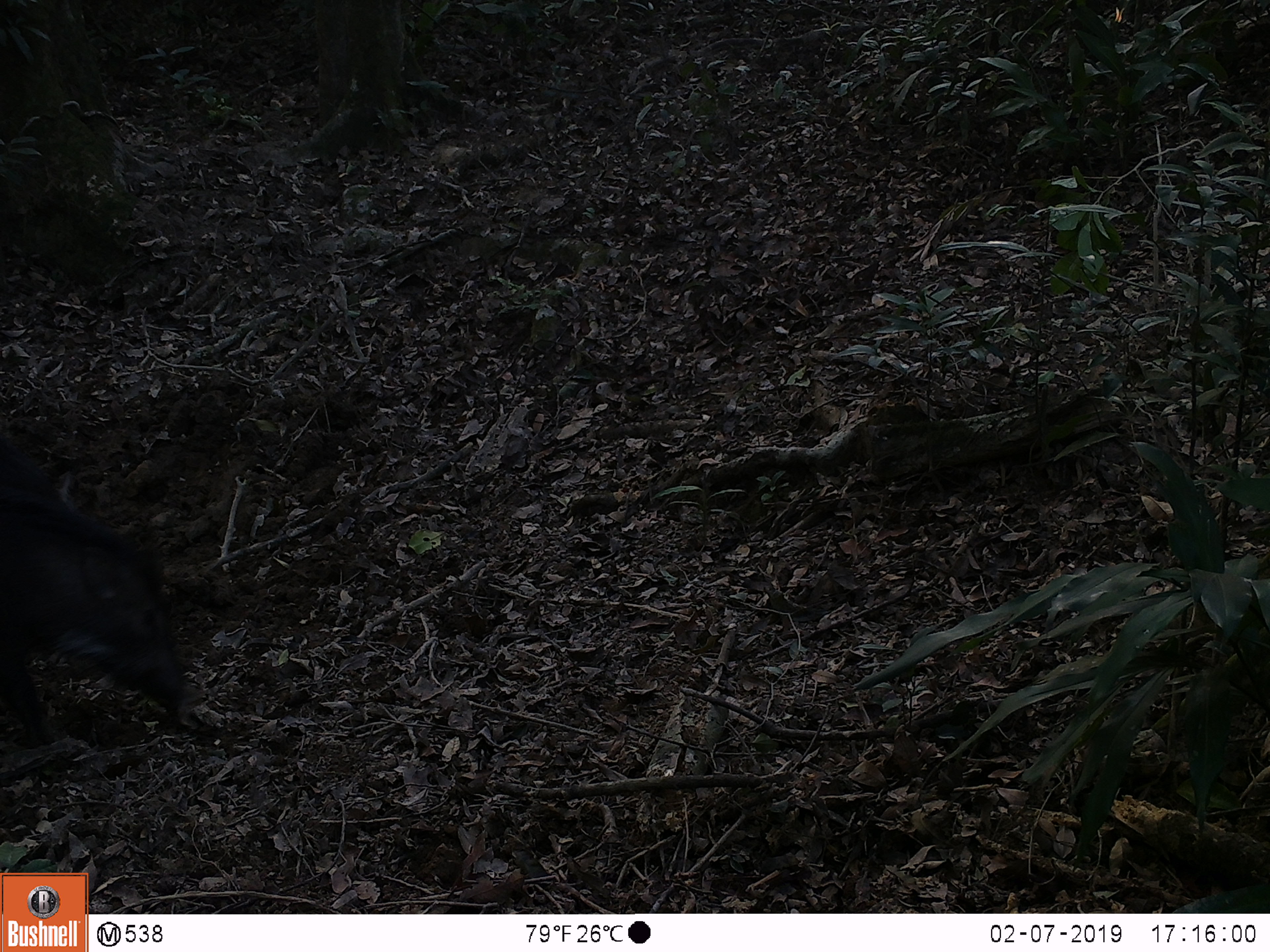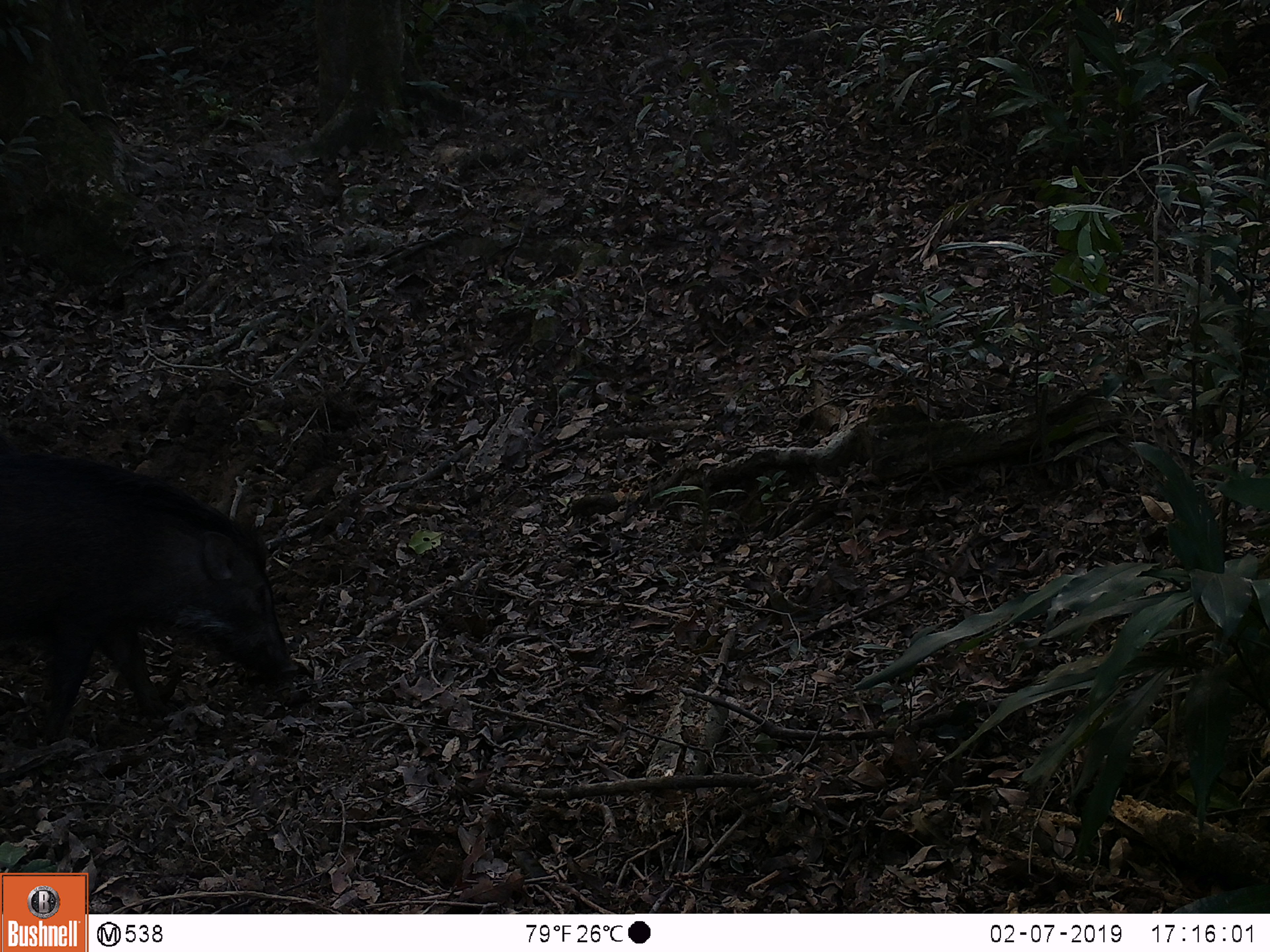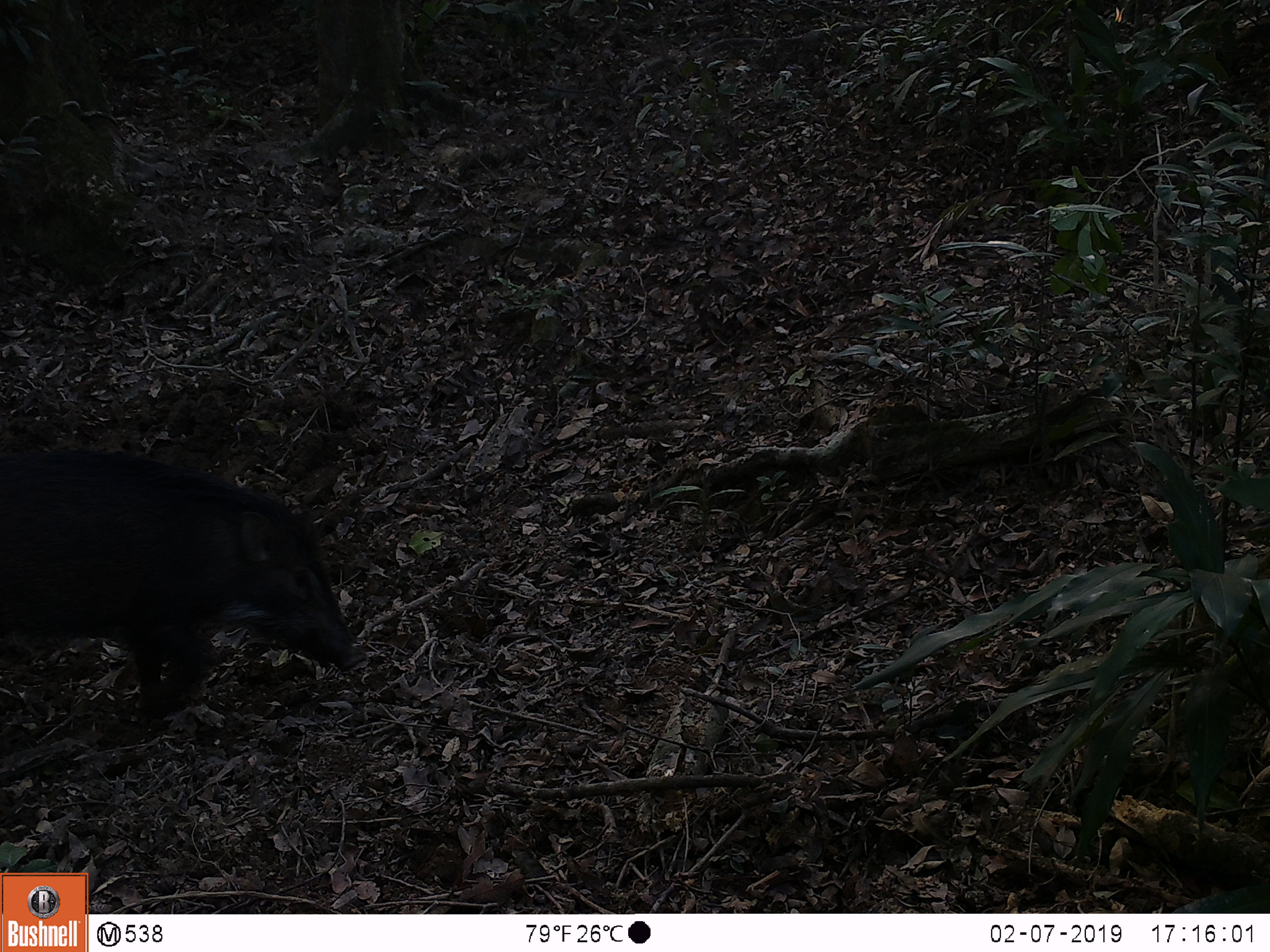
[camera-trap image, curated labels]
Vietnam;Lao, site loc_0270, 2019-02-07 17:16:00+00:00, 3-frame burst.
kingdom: Animalia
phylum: Chordata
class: Mammalia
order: Artiodactyla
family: Suidae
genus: Sus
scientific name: Sus scrofa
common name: eurasian wild pig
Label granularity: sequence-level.